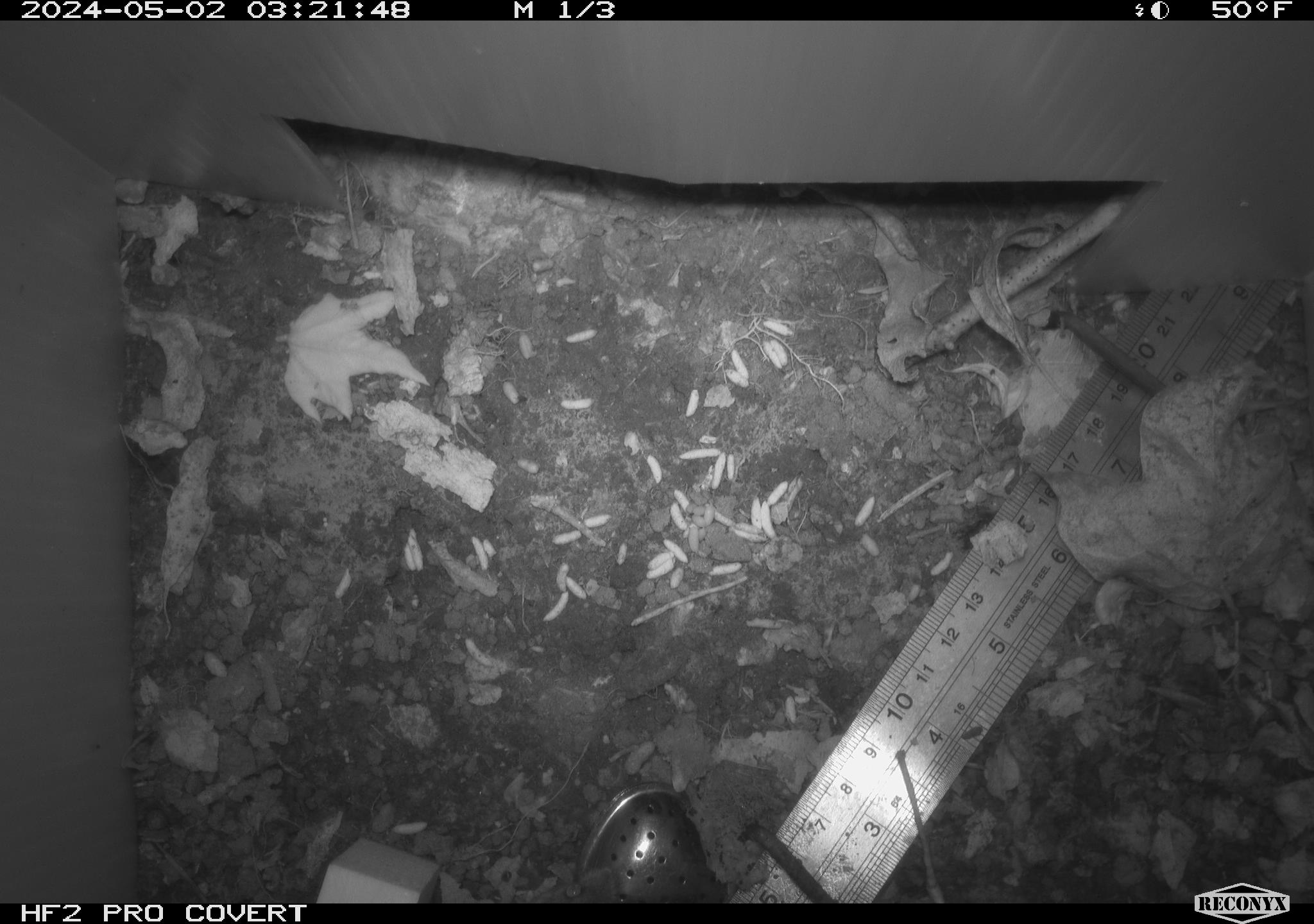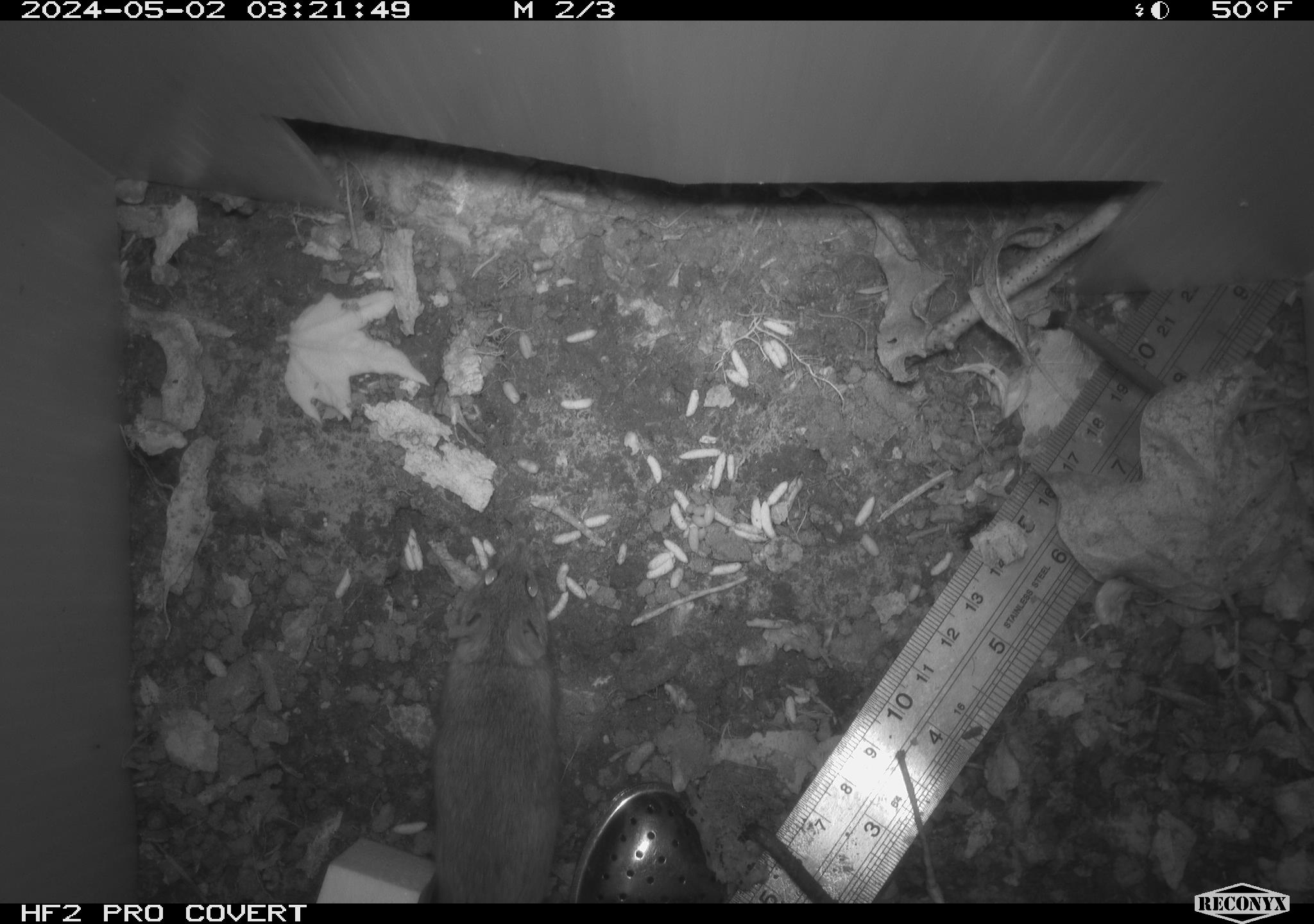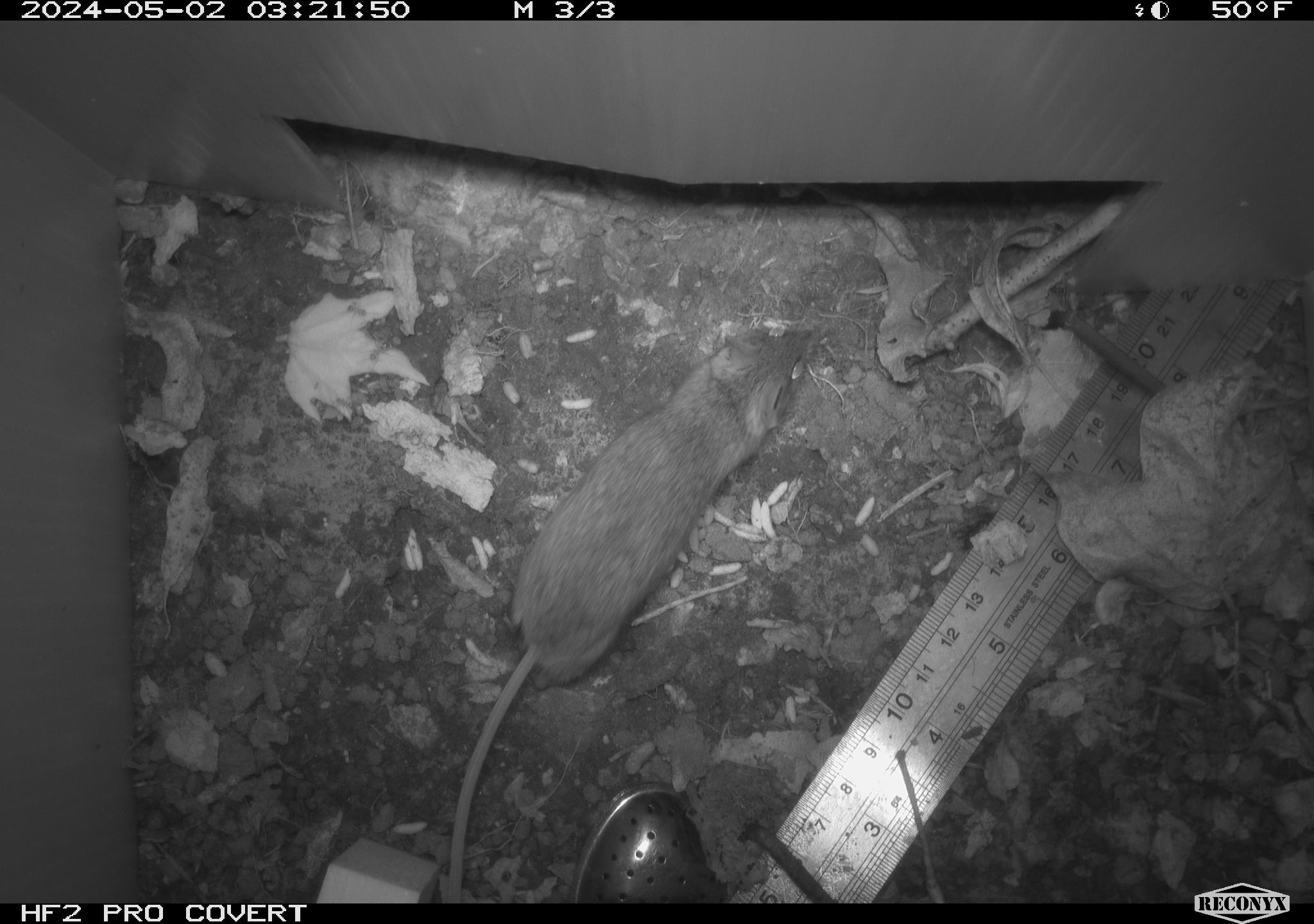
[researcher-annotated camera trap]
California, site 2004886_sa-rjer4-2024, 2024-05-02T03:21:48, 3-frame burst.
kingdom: Animalia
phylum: Chordata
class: Mammalia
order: Rodentia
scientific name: Rodentia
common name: mouse species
Mouse species (Rodentia).